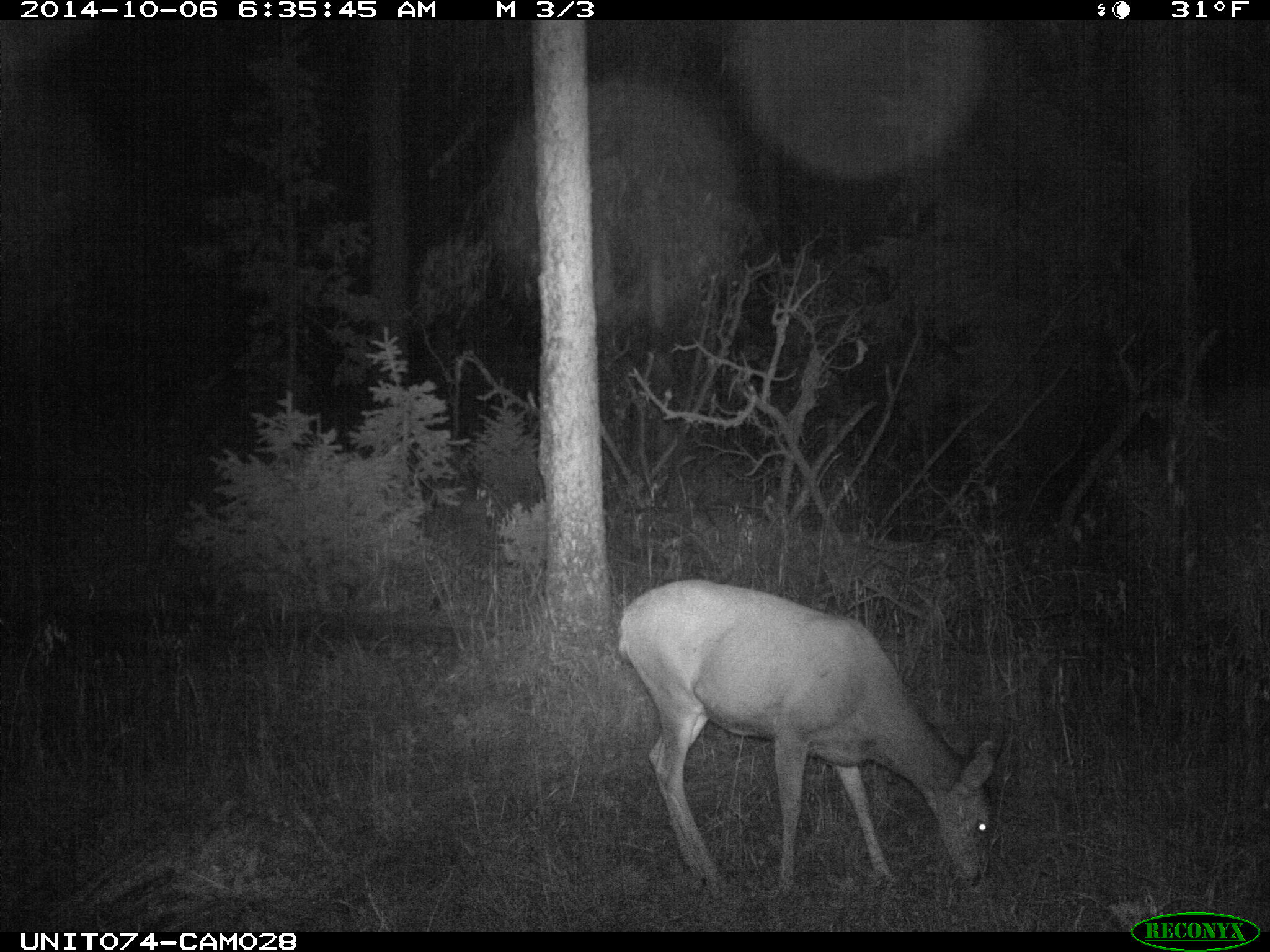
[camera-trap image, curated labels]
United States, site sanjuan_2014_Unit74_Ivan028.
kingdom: Animalia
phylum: Chordata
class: Mammalia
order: Artiodactyla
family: Cervidae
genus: Odocoileus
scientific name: Odocoileus hemionus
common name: mule deer